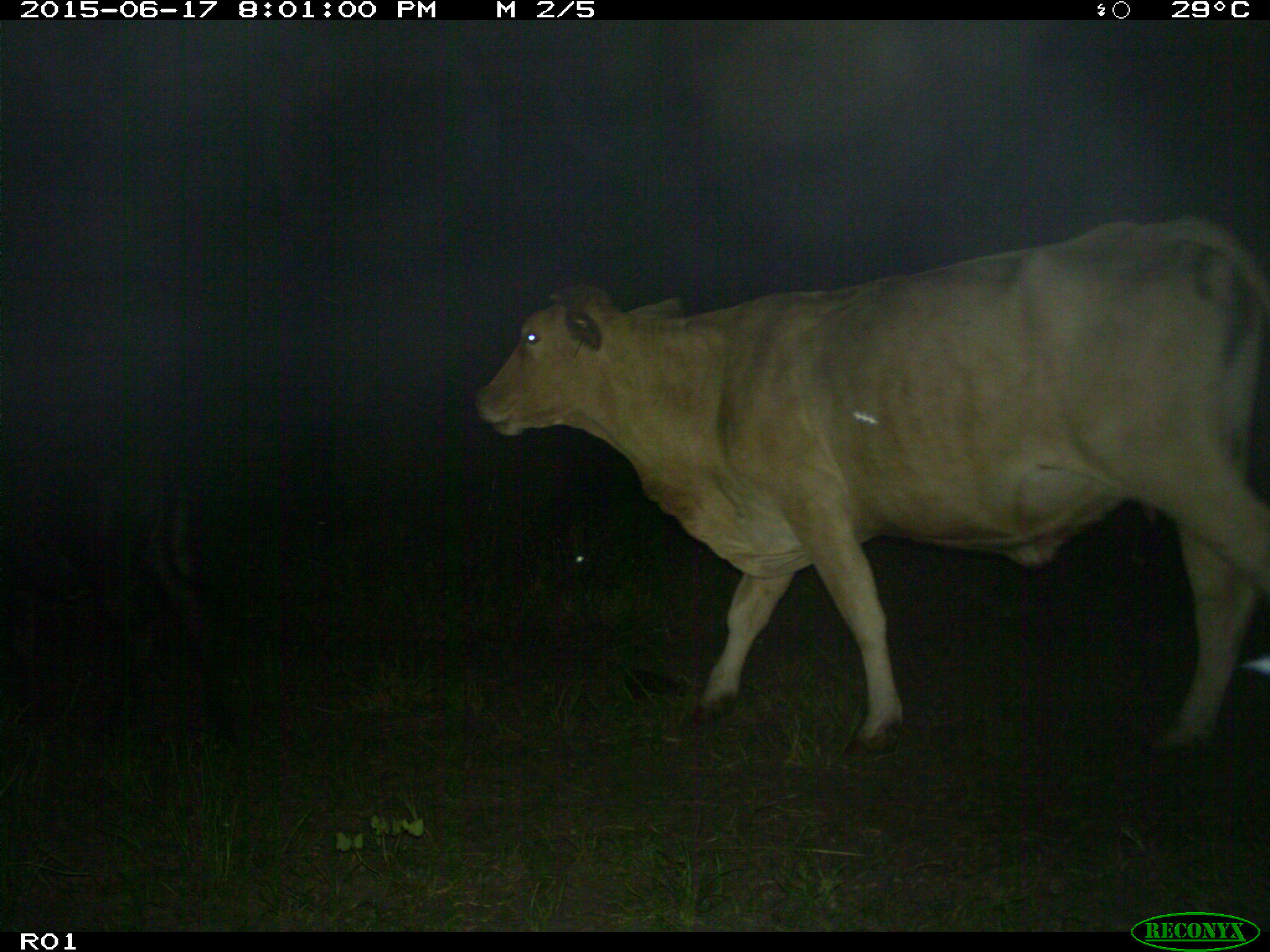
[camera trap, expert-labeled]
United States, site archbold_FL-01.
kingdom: Animalia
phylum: Chordata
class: Mammalia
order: Artiodactyla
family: Bovidae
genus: Bos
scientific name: Bos taurus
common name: domestic cow